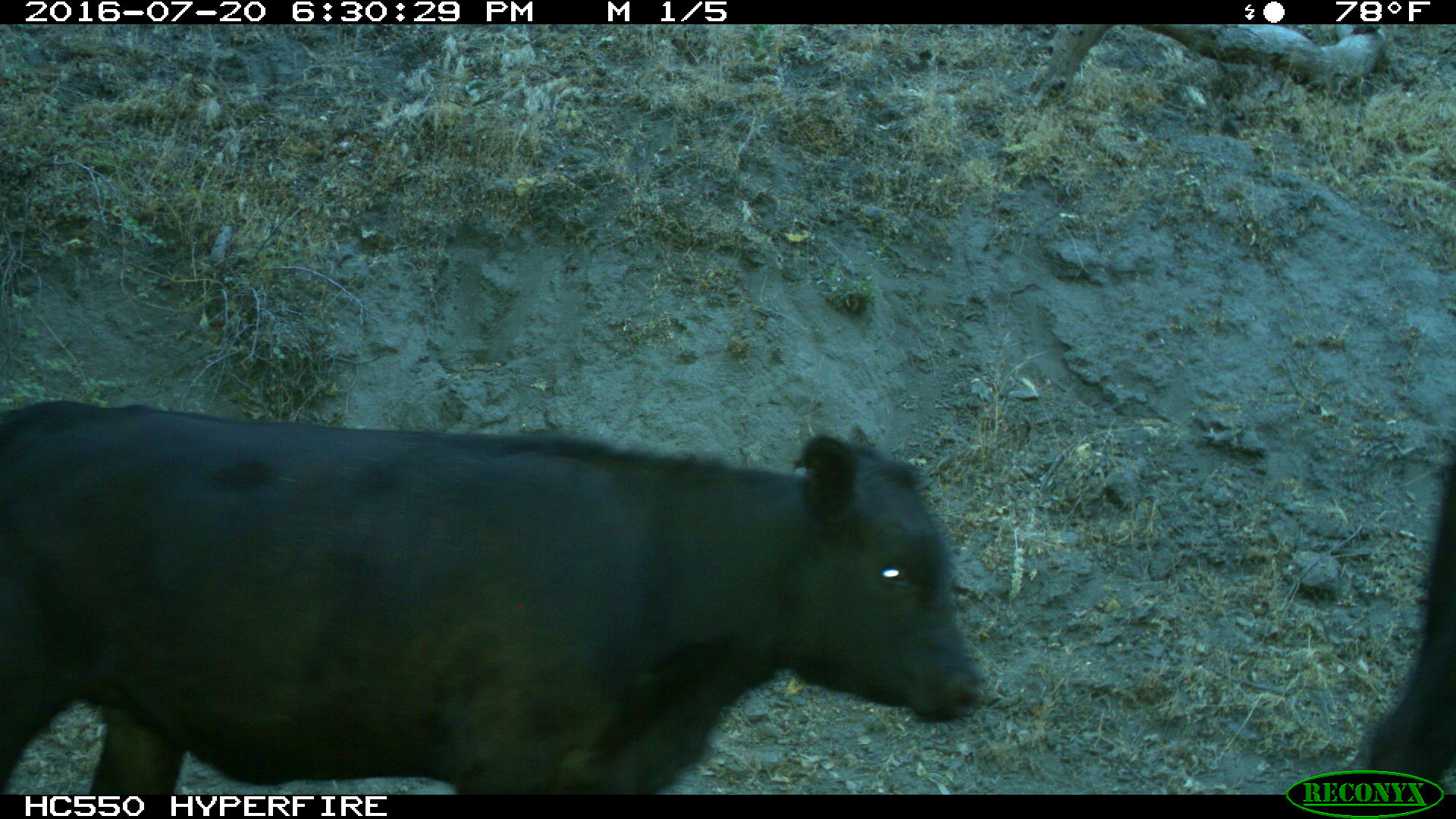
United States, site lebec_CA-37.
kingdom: Animalia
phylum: Chordata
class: Mammalia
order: Artiodactyla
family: Bovidae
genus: Bos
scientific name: Bos taurus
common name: domestic cow